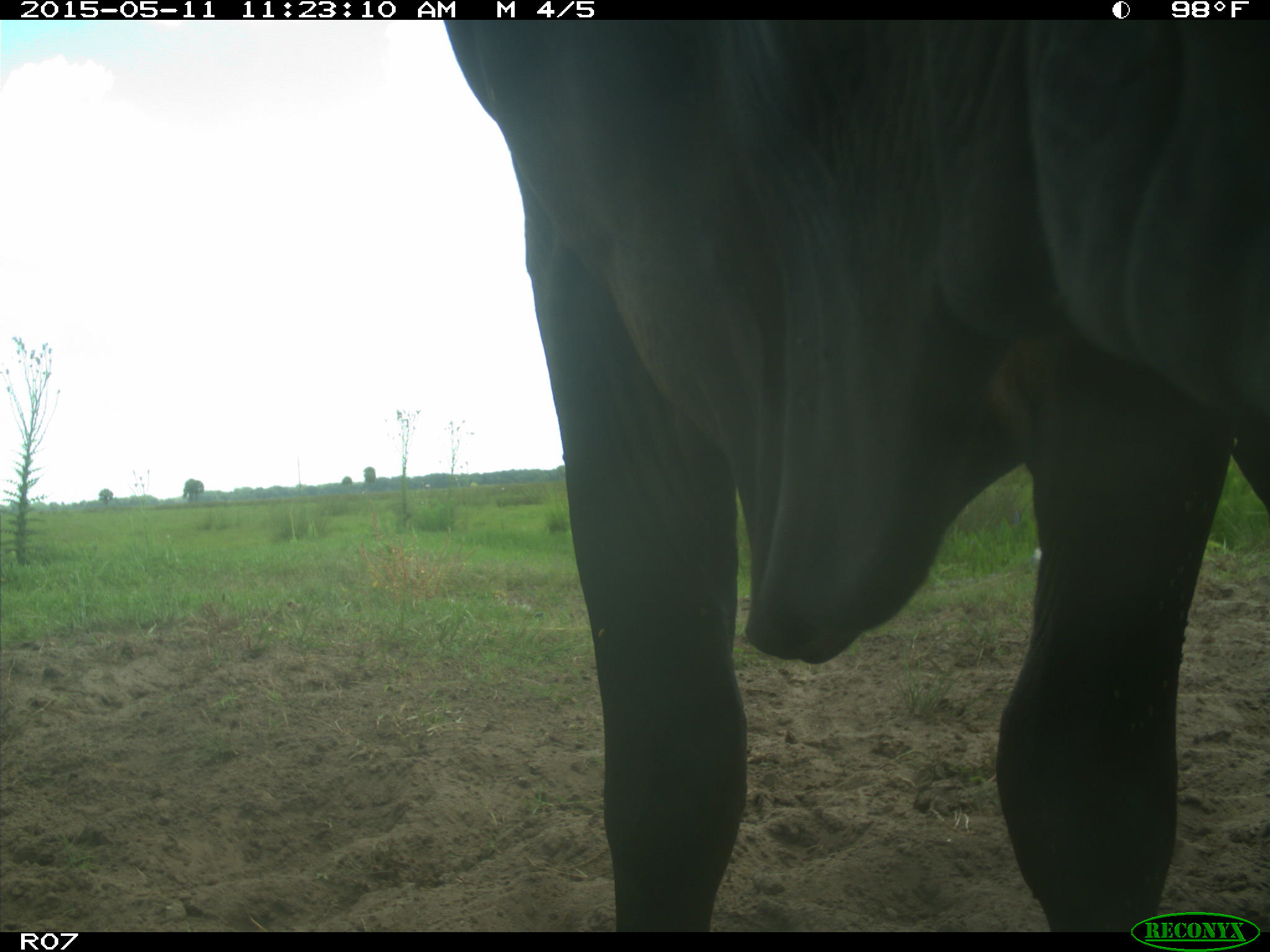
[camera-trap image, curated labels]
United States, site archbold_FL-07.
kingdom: Animalia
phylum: Chordata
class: Mammalia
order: Artiodactyla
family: Bovidae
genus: Bos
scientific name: Bos taurus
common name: domestic cow